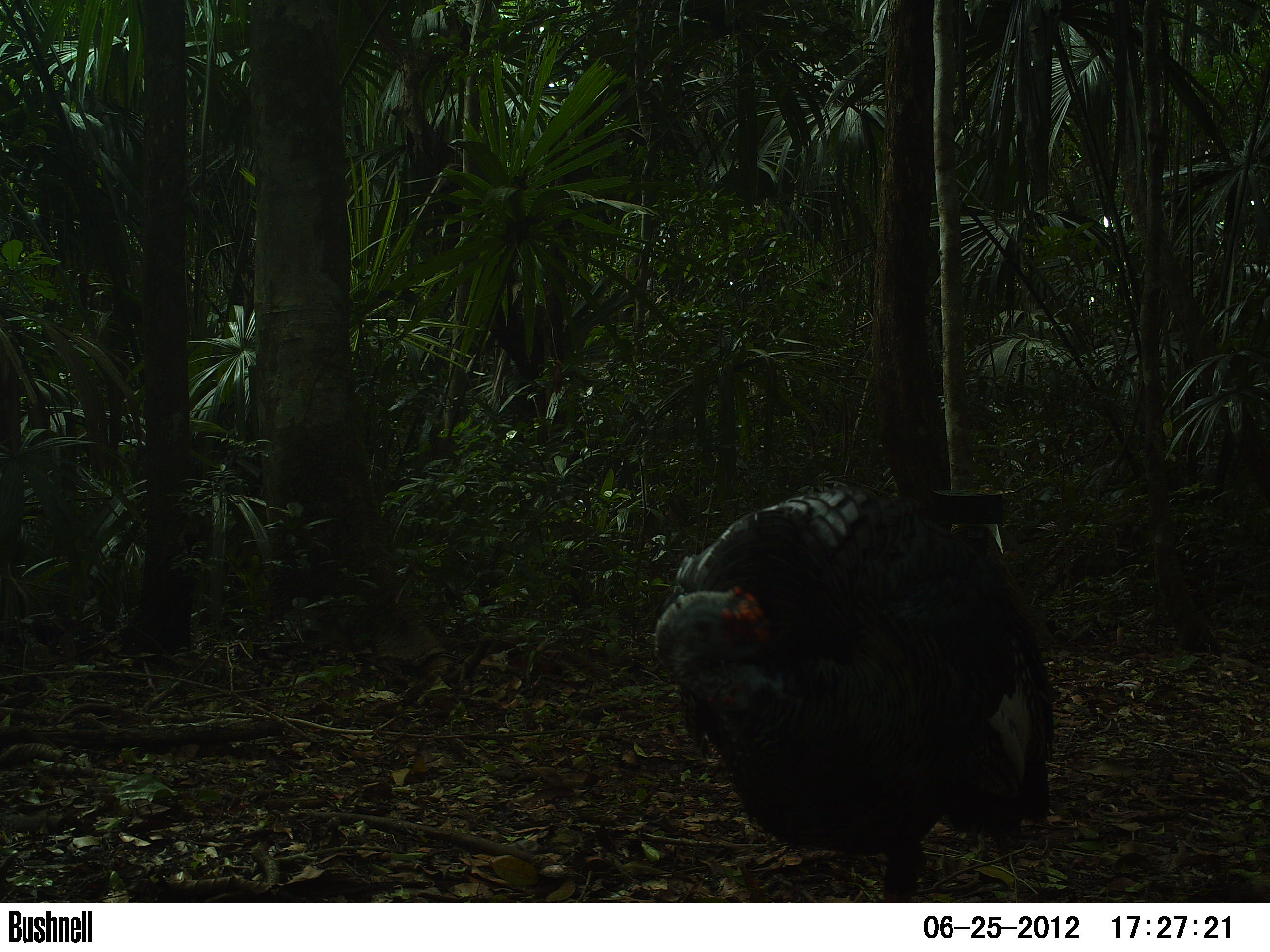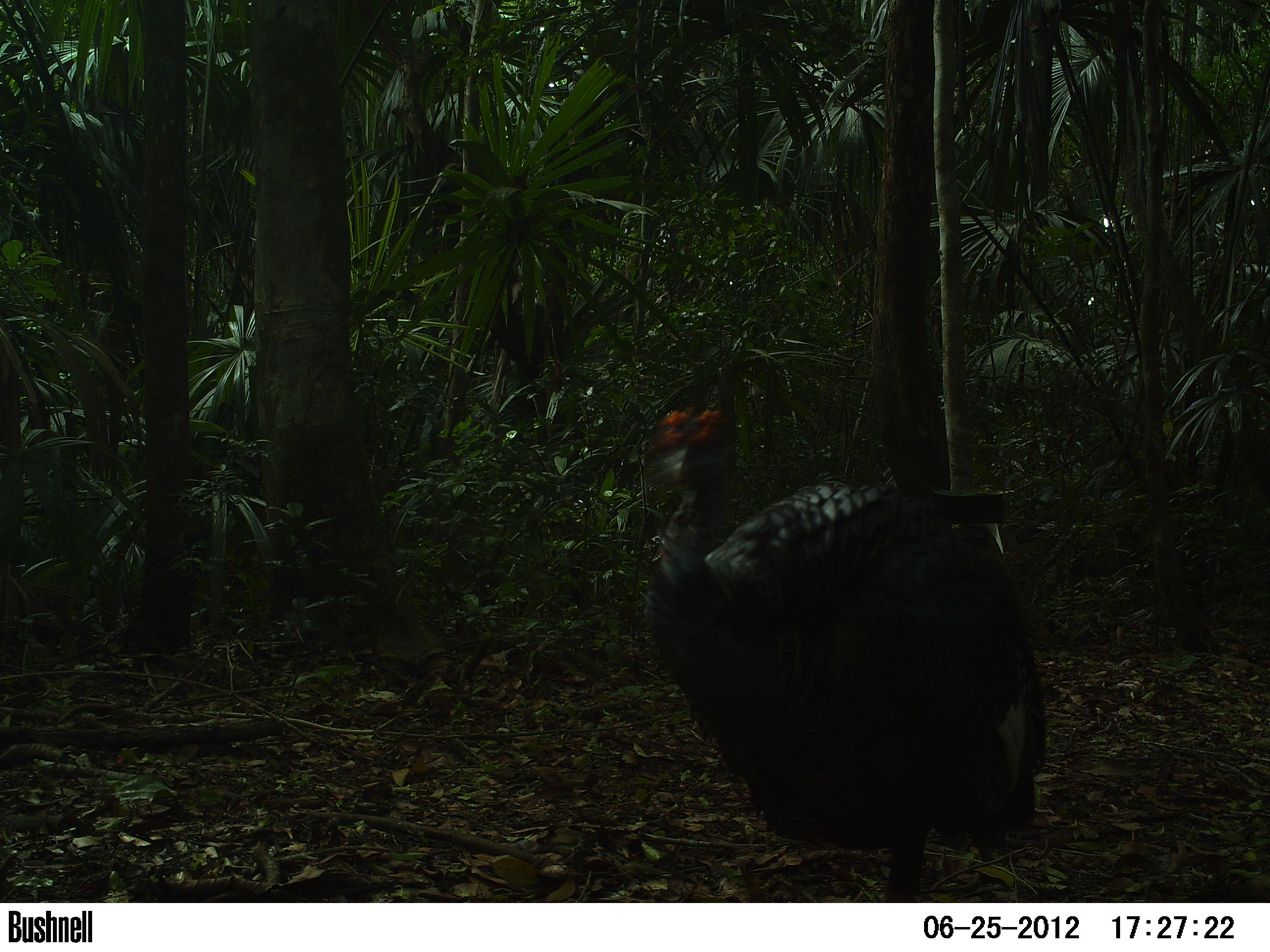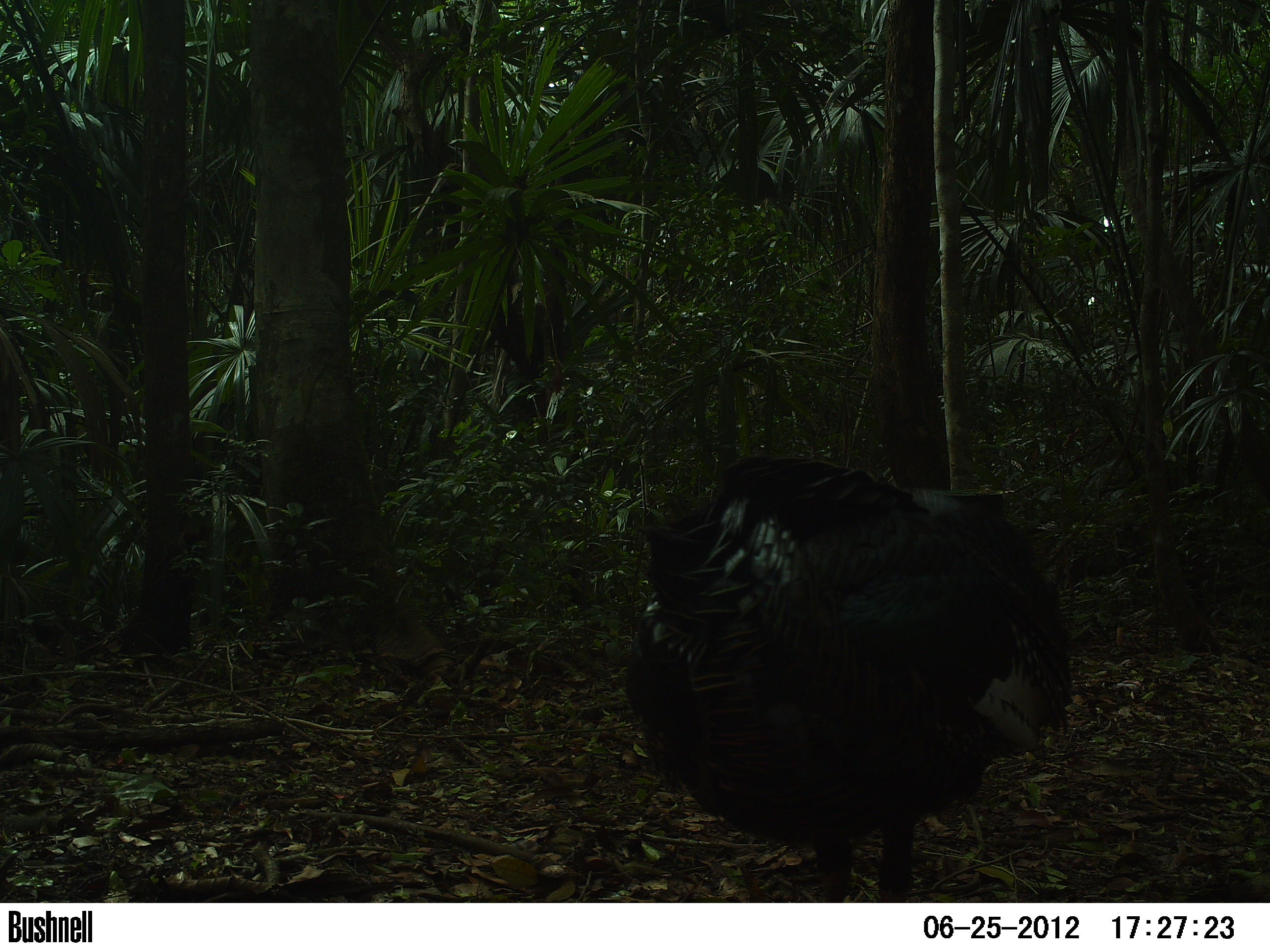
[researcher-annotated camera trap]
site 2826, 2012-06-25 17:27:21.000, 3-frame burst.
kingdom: Animalia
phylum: Chordata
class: Aves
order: Galliformes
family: Phasianidae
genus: Meleagris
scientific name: Meleagris ocellata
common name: ocellated turkey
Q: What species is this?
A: Meleagris ocellata (ocellated turkey).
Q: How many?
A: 9.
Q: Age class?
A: Adult.